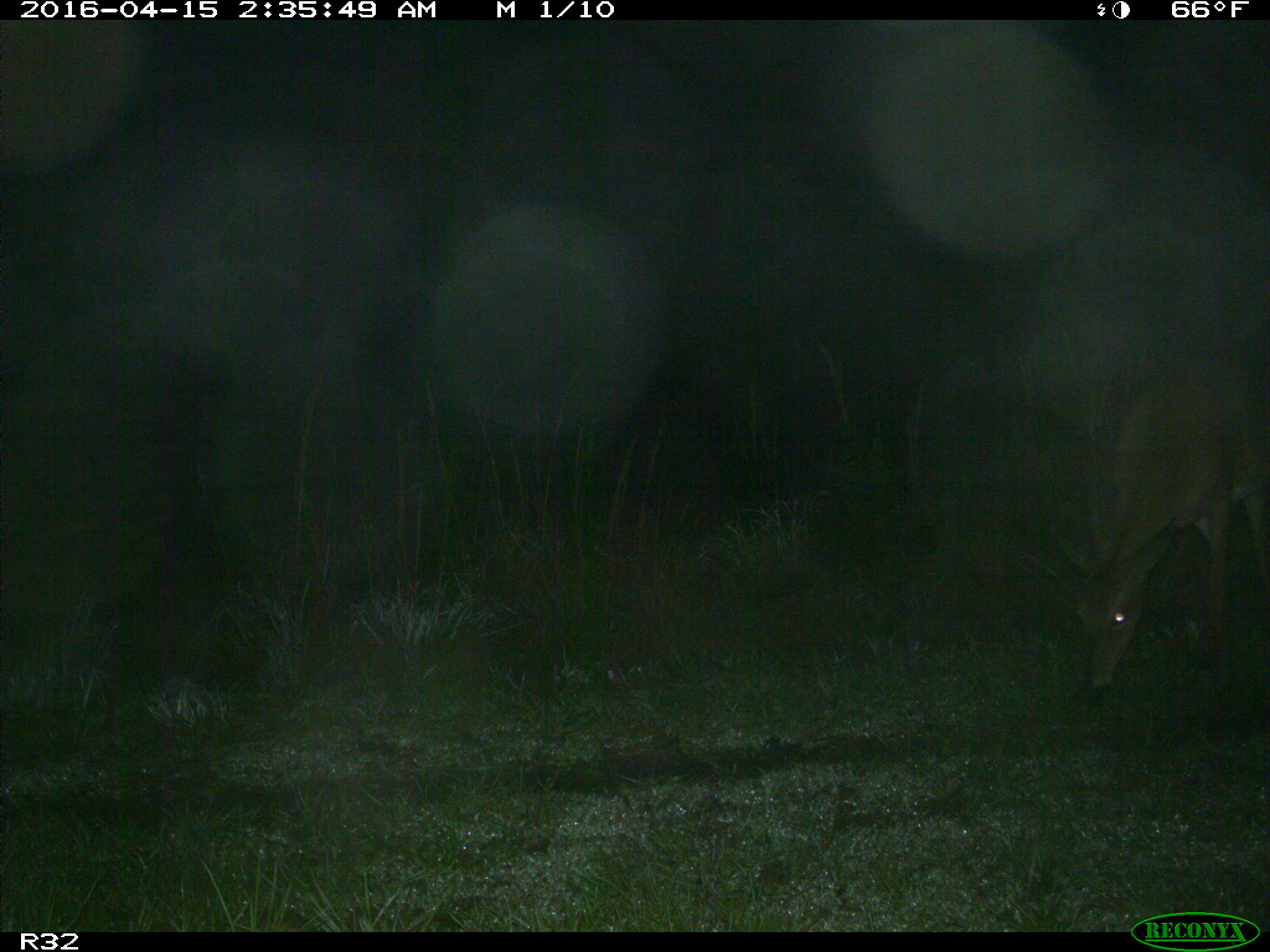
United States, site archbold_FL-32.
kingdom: Animalia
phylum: Chordata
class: Mammalia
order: Artiodactyla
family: Cervidae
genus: Odocoileus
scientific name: Odocoileus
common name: deer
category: unidentified deer